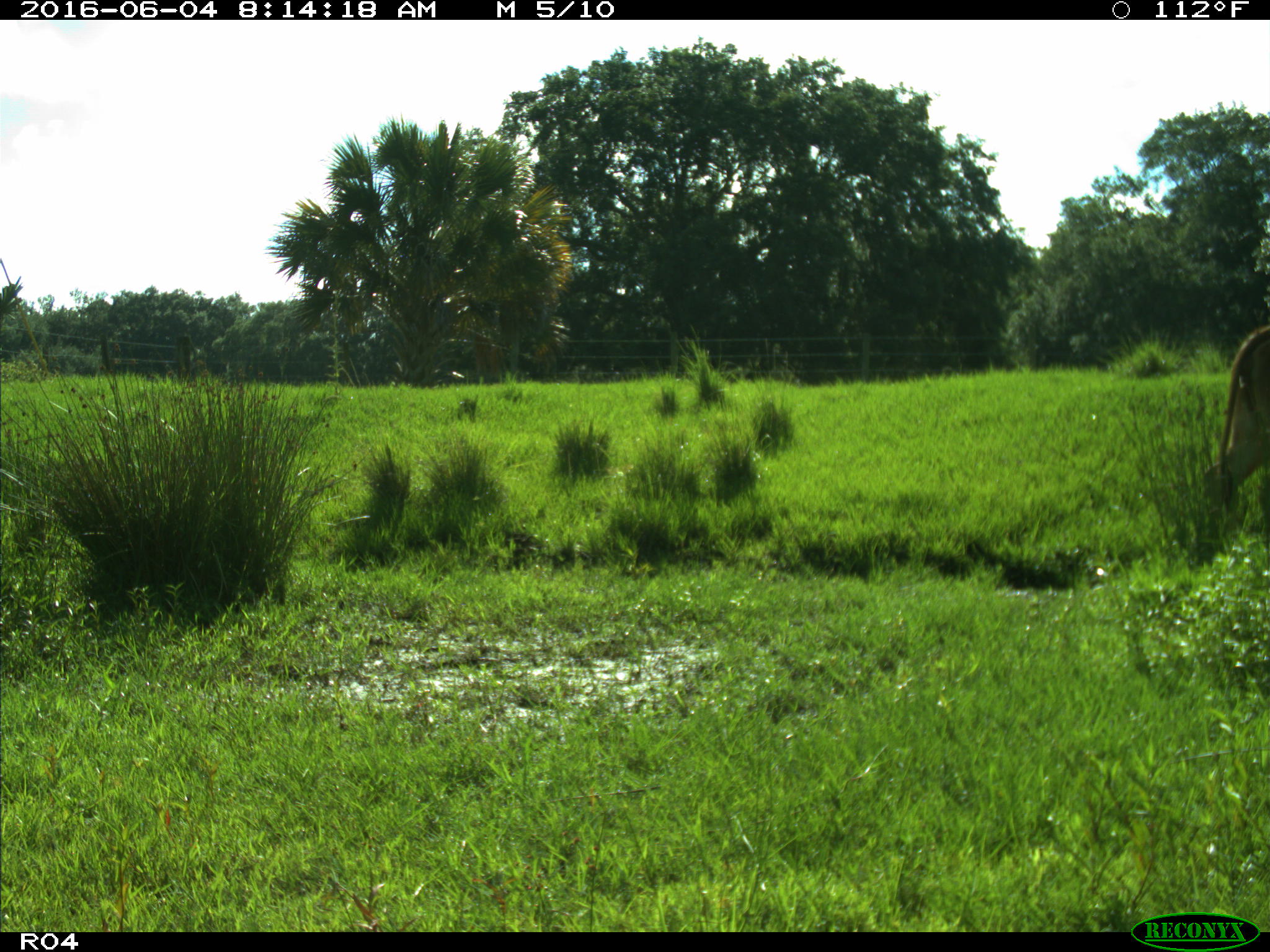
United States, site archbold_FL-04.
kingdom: Animalia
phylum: Chordata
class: Mammalia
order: Artiodactyla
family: Bovidae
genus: Bos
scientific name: Bos taurus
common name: domestic cow